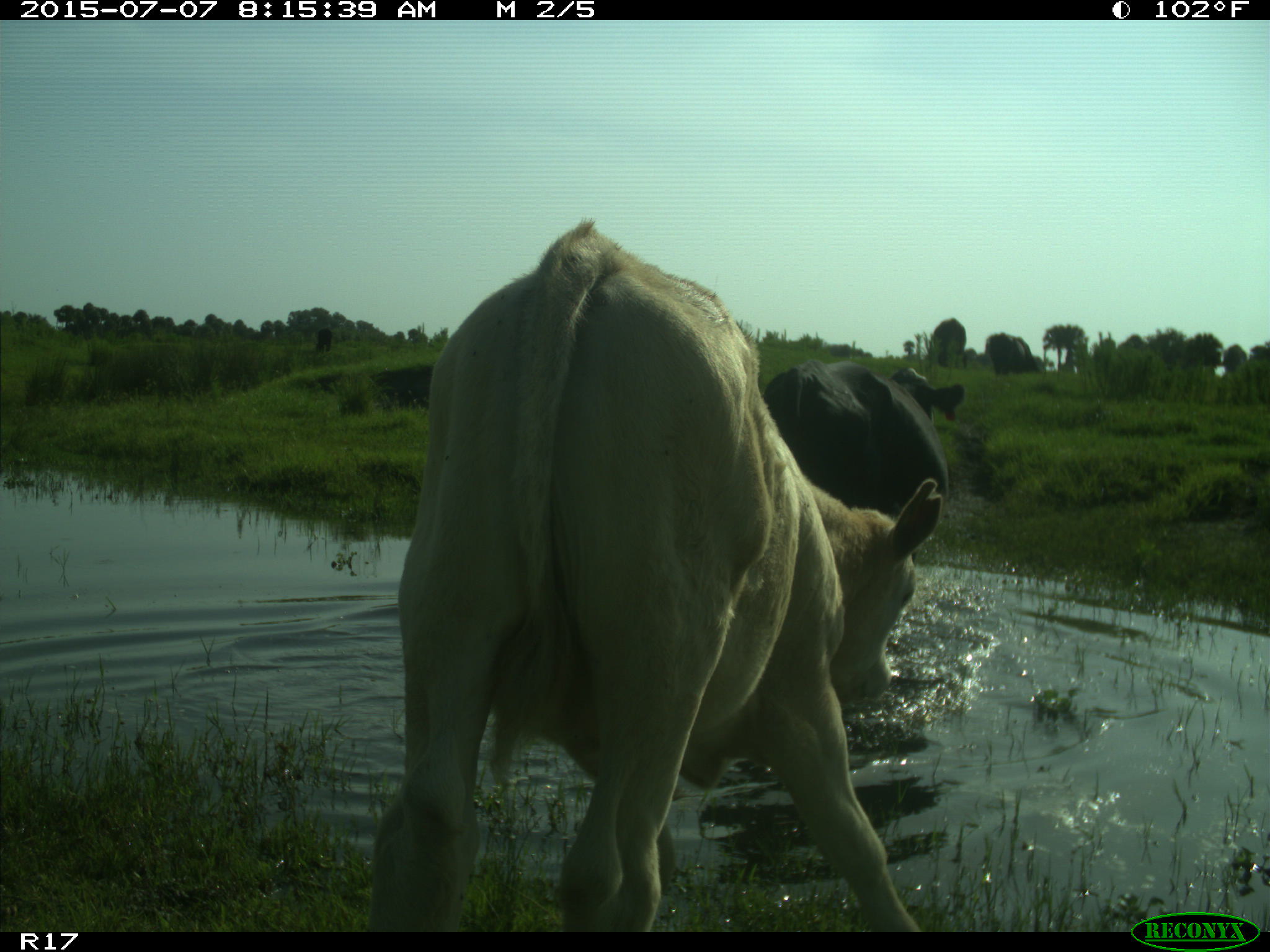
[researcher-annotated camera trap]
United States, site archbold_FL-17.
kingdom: Animalia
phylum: Chordata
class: Mammalia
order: Artiodactyla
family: Bovidae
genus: Bos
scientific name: Bos taurus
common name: domestic cow